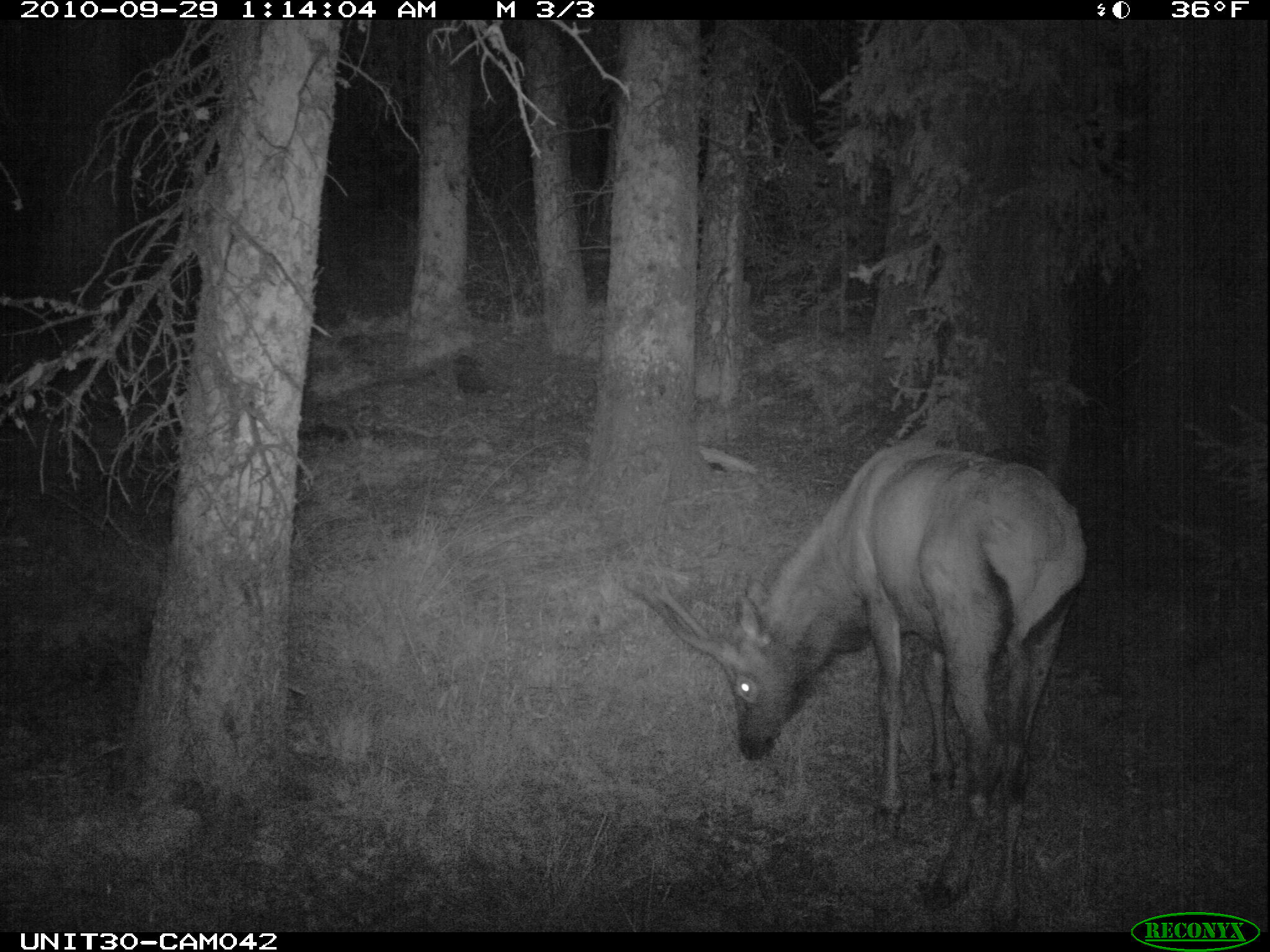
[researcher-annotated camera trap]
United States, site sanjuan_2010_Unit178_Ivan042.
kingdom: Animalia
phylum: Chordata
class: Mammalia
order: Artiodactyla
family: Cervidae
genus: Cervus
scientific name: Cervus elaphus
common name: red deer